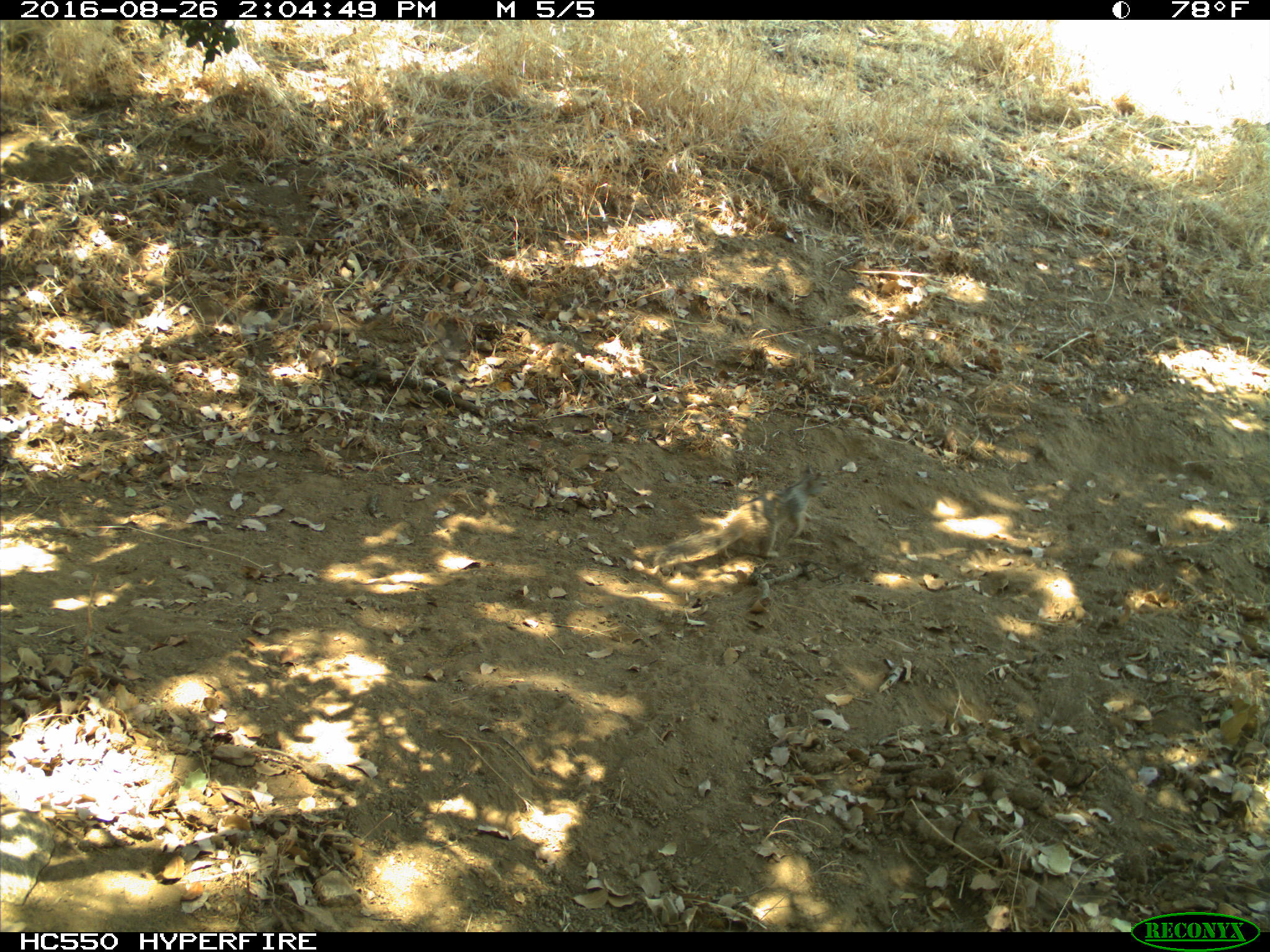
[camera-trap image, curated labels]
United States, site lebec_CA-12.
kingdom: Animalia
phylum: Chordata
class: Mammalia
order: Rodentia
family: Sciuridae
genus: Otospermophilus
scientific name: Otospermophilus beecheyi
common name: california ground squirrel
Otospermophilus beecheyi (california ground squirrel).